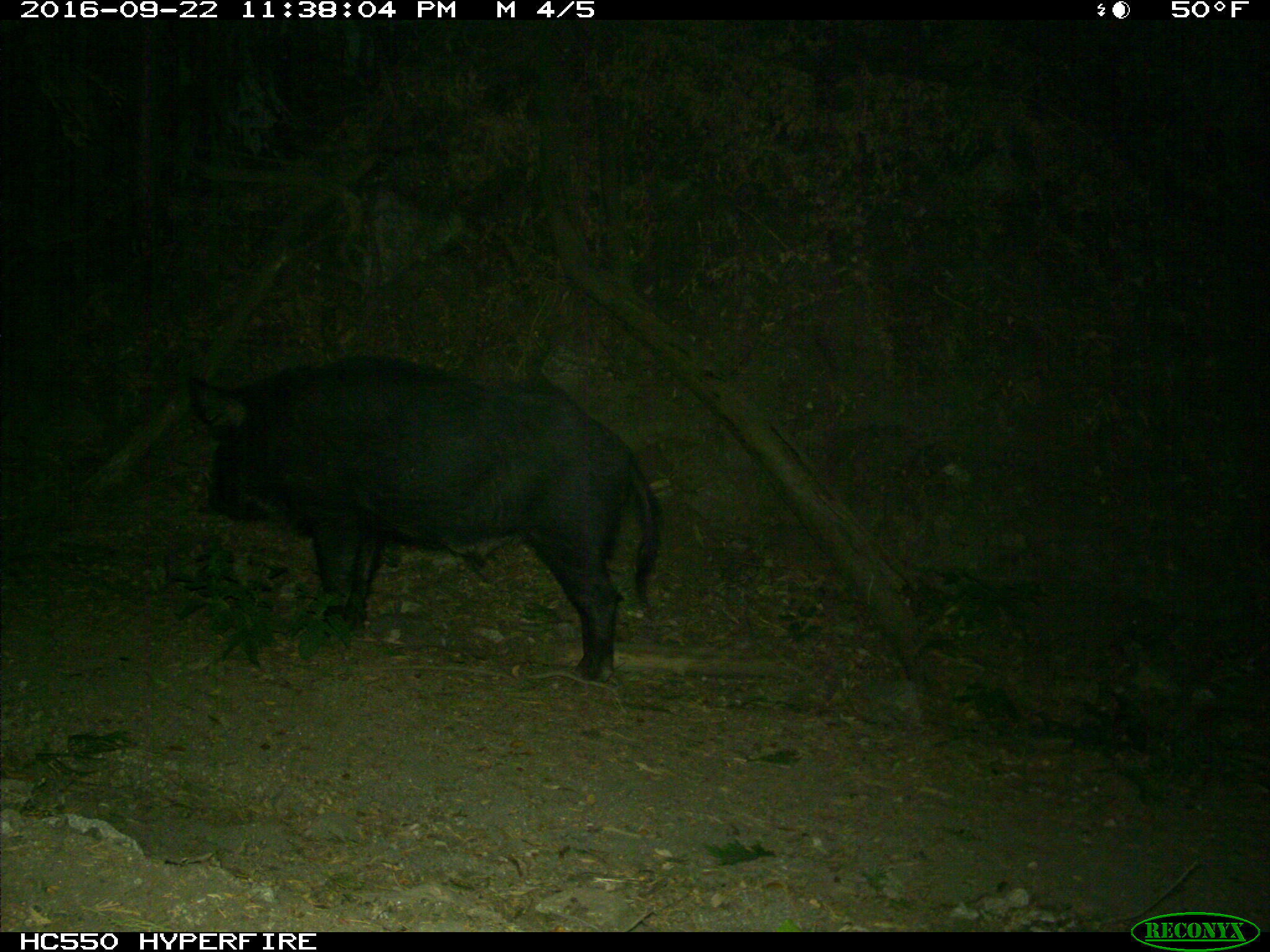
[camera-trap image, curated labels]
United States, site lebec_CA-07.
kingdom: Animalia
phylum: Chordata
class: Mammalia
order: Artiodactyla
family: Suidae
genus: Sus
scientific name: Sus scrofa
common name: wild boar